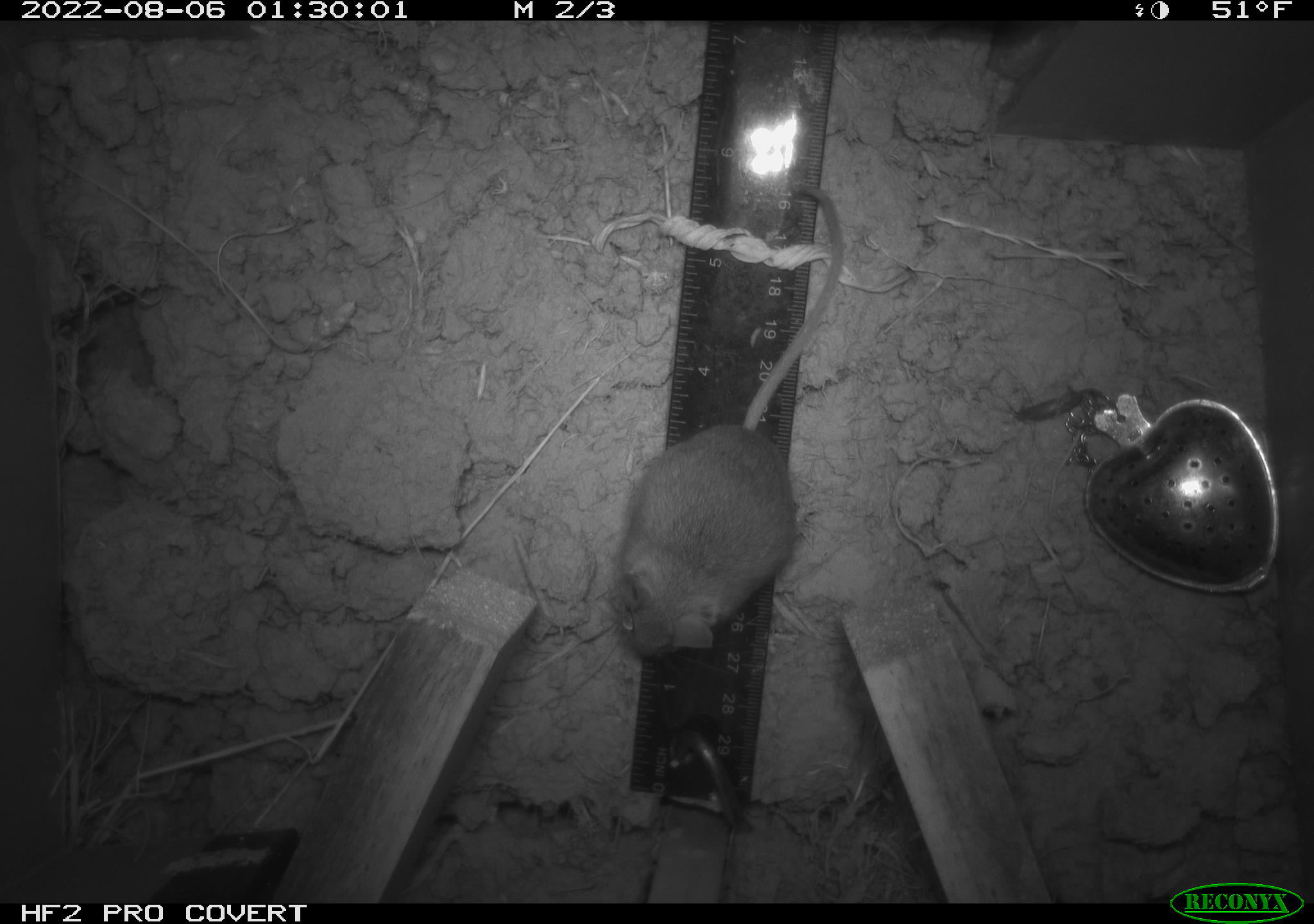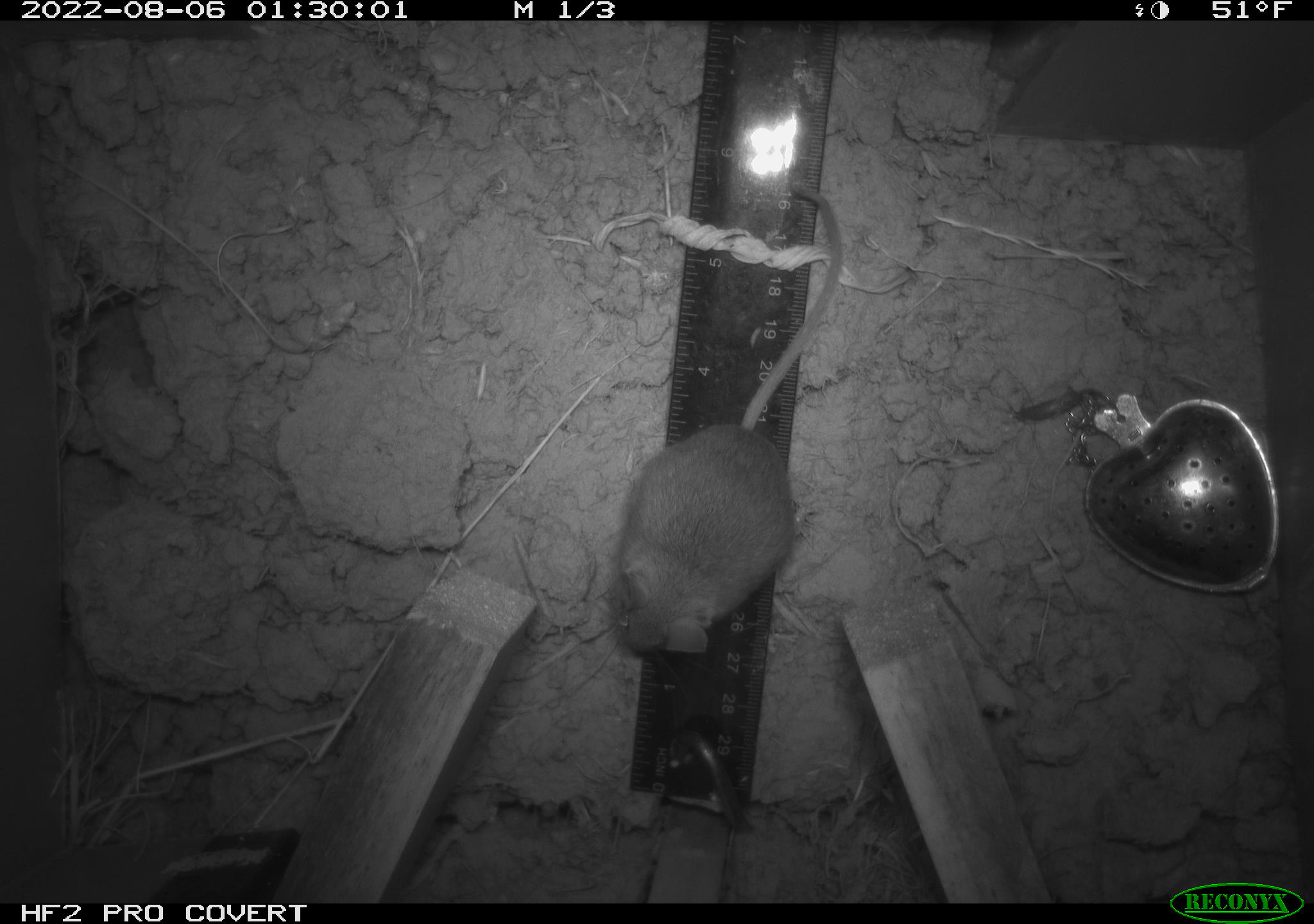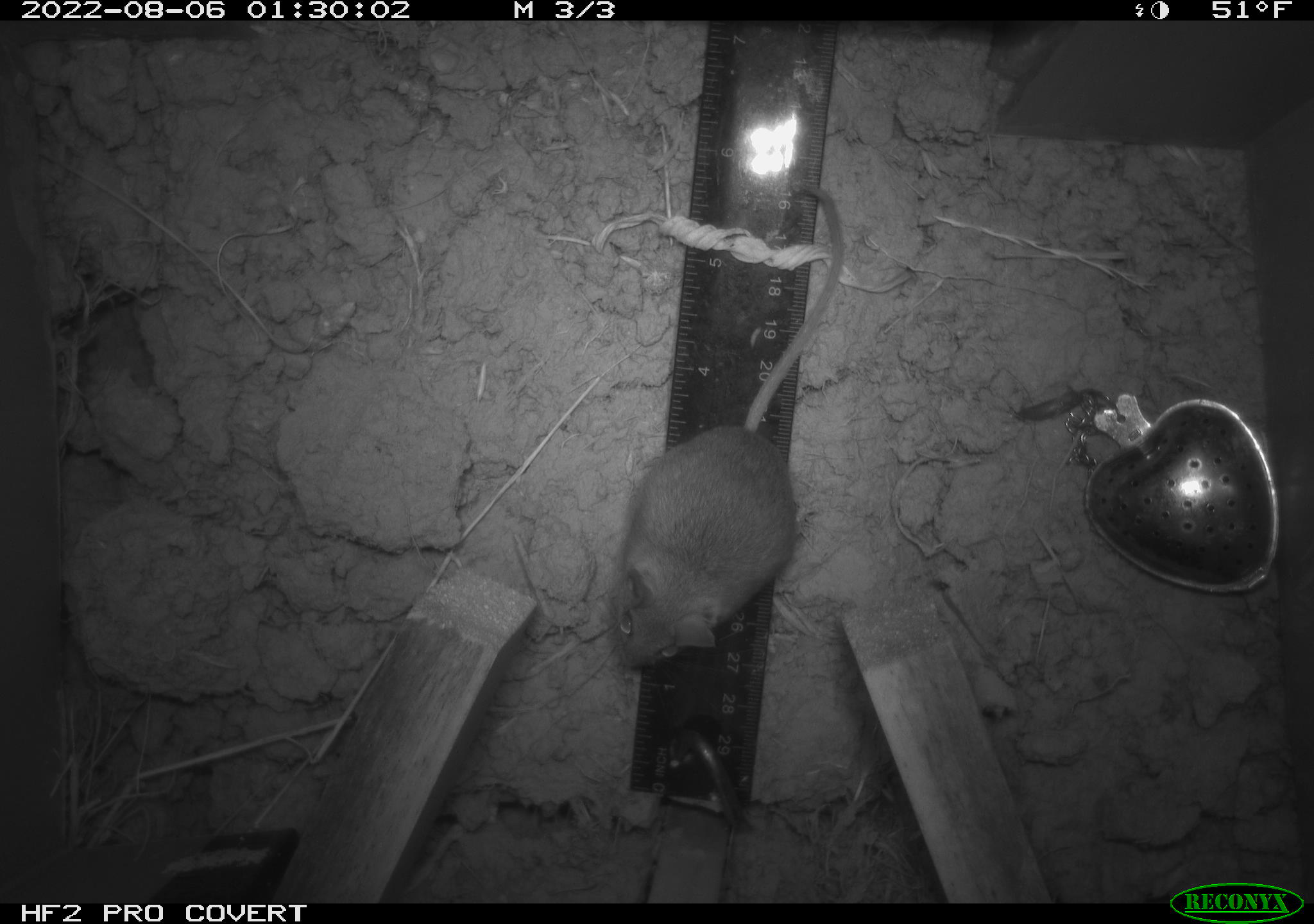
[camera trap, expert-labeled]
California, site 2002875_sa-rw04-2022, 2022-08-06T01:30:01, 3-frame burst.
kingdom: Animalia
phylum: Chordata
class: Mammalia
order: Rodentia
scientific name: Rodentia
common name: mouse species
Mouse species (Rodentia).